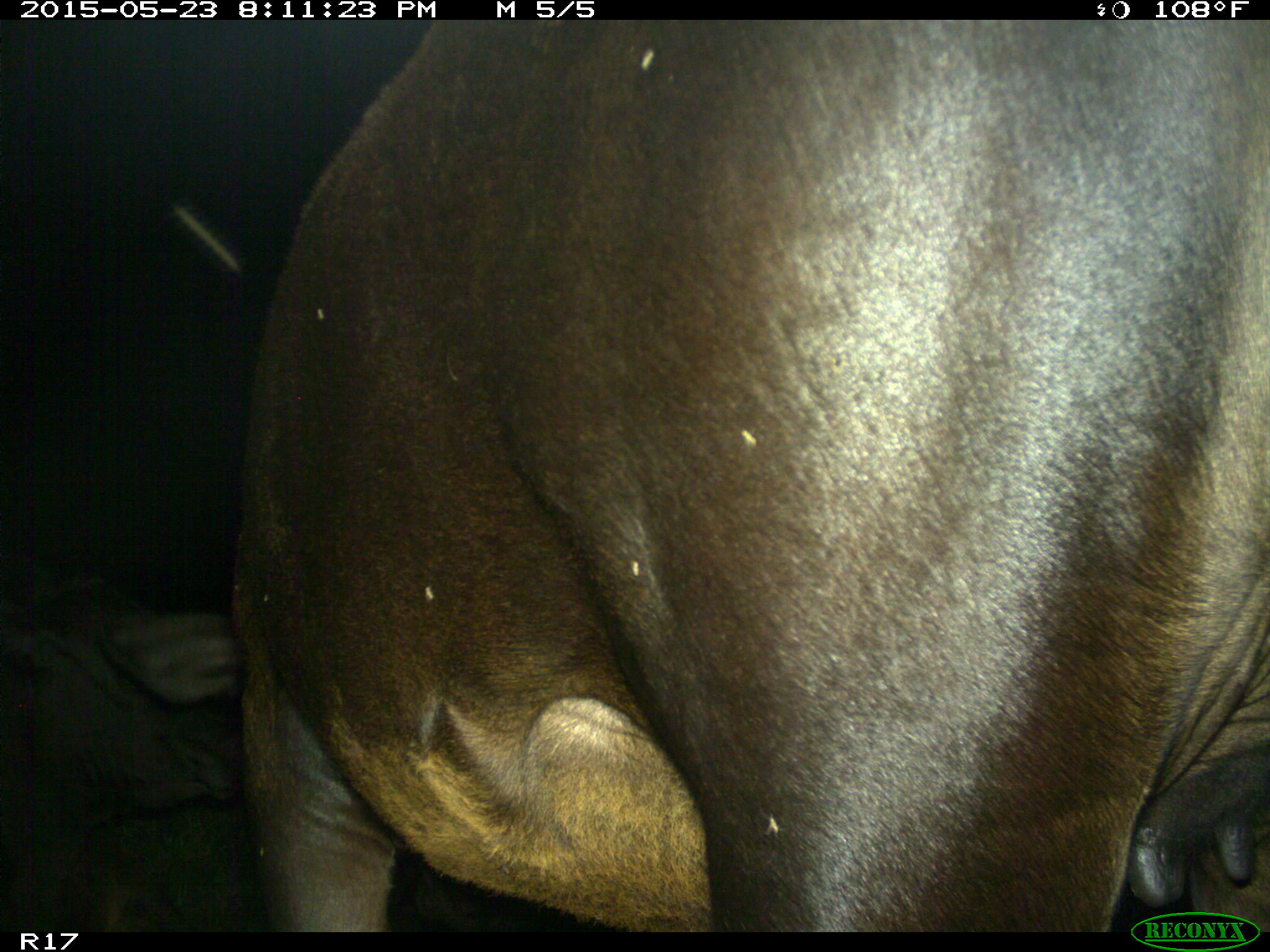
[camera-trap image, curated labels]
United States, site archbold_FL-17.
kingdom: Animalia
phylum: Chordata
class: Mammalia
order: Artiodactyla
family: Bovidae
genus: Bos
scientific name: Bos taurus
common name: domestic cow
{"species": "Bos taurus (domestic cow)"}